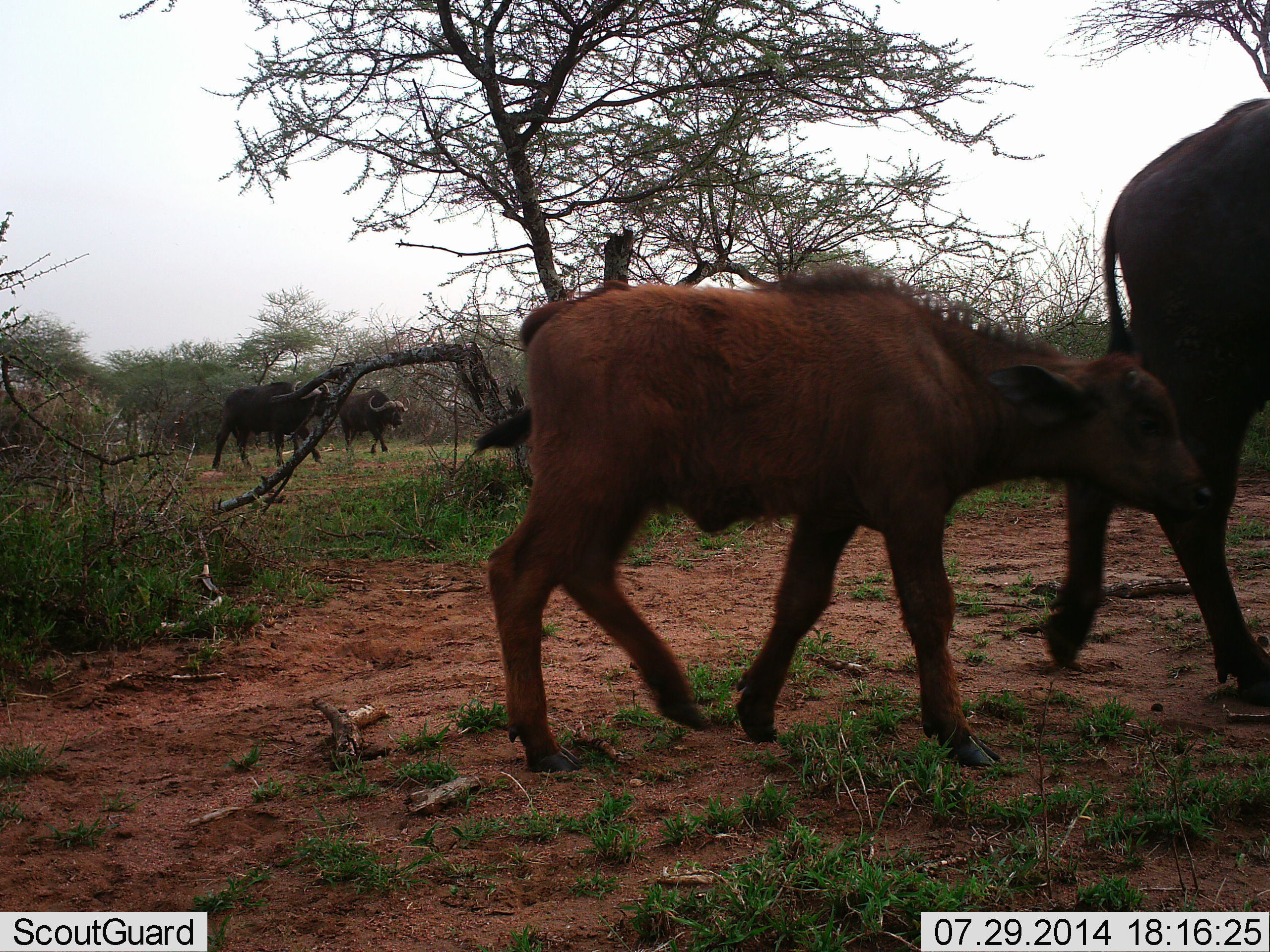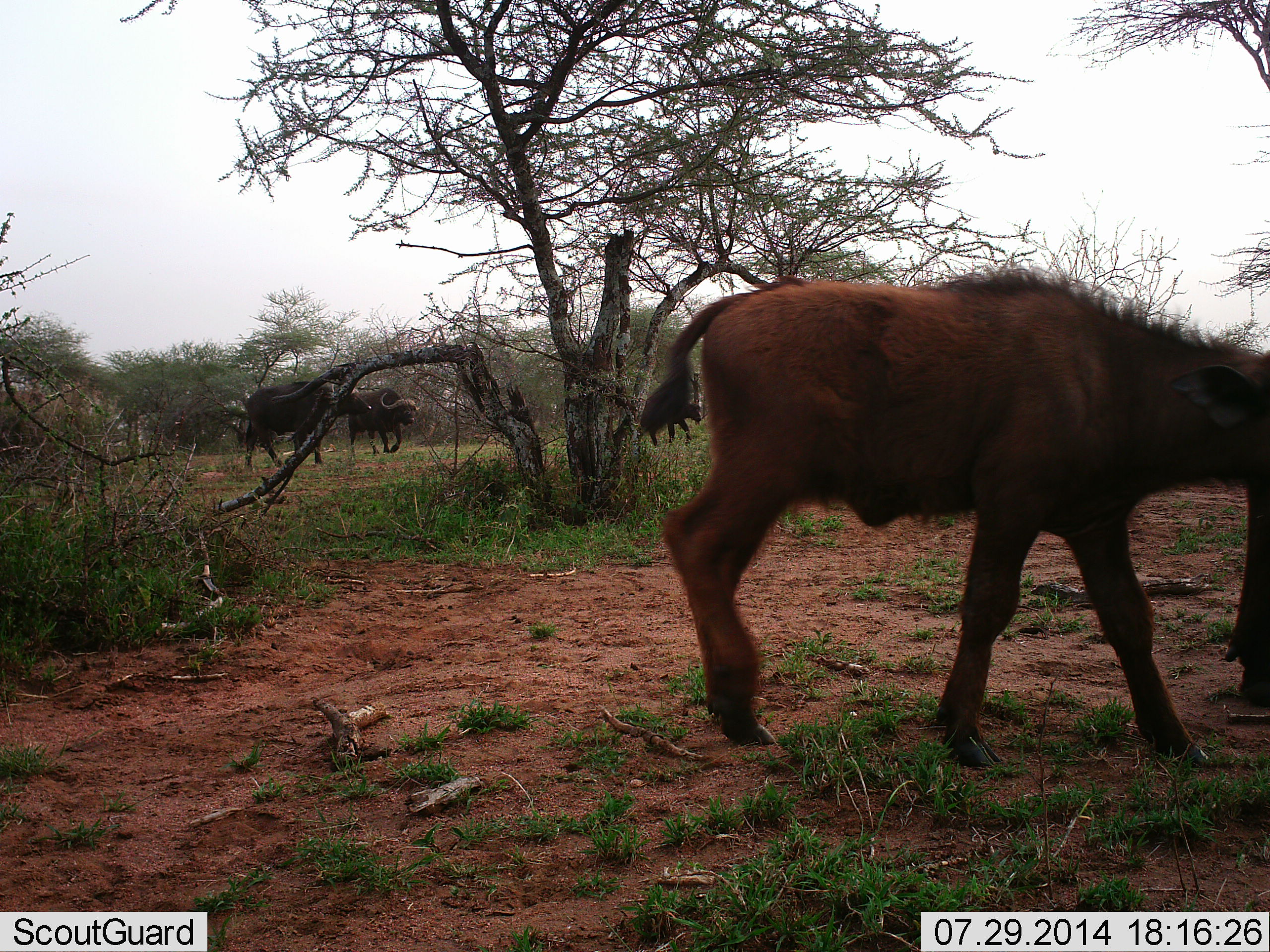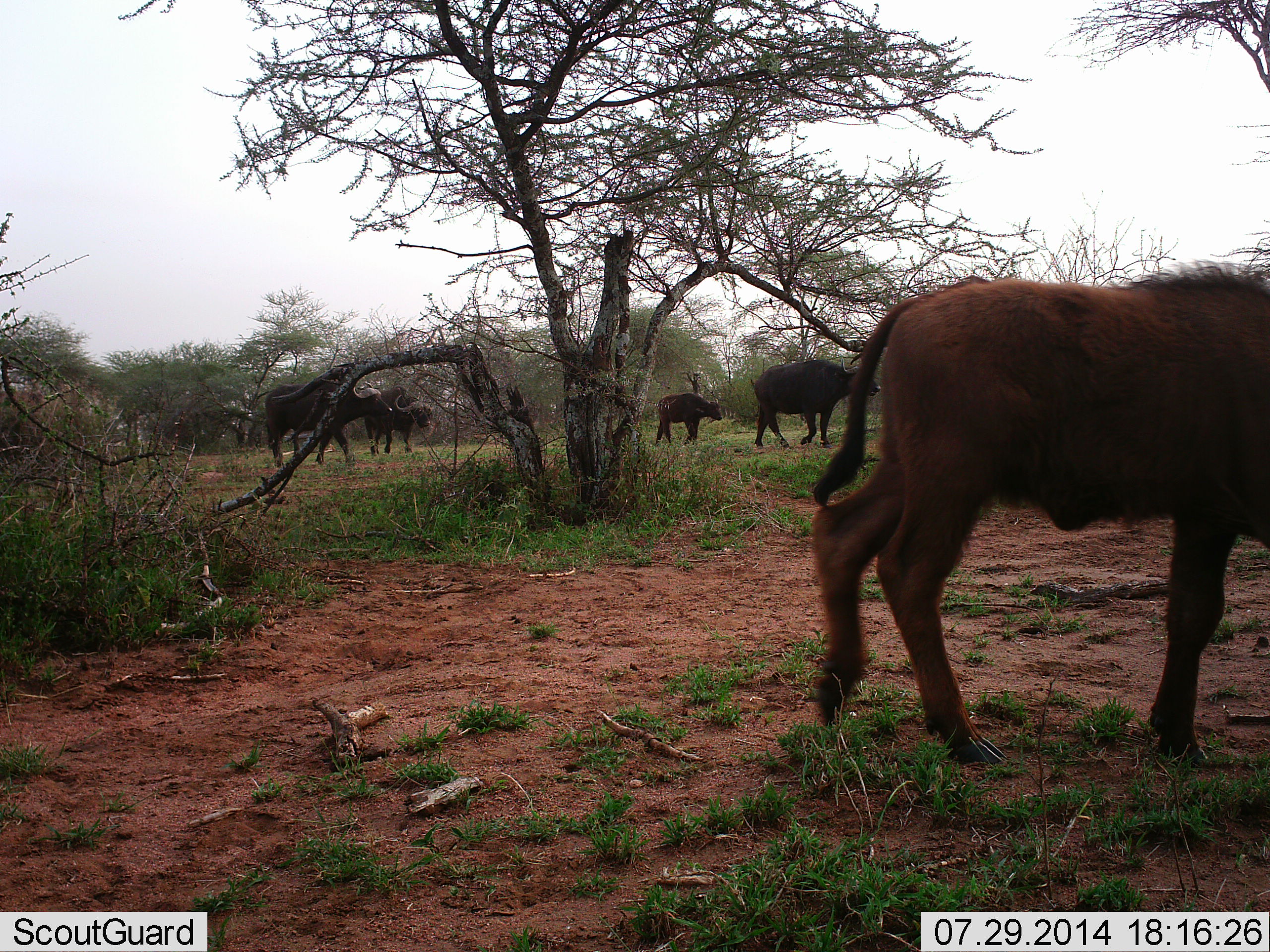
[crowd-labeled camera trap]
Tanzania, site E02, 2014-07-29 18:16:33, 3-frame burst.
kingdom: Animalia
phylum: Chordata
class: Mammalia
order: Artiodactyla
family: Bovidae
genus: Syncerus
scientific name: Syncerus caffer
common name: cape buffalo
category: buffalo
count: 6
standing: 10%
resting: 0%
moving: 100%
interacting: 0%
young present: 90%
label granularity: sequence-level